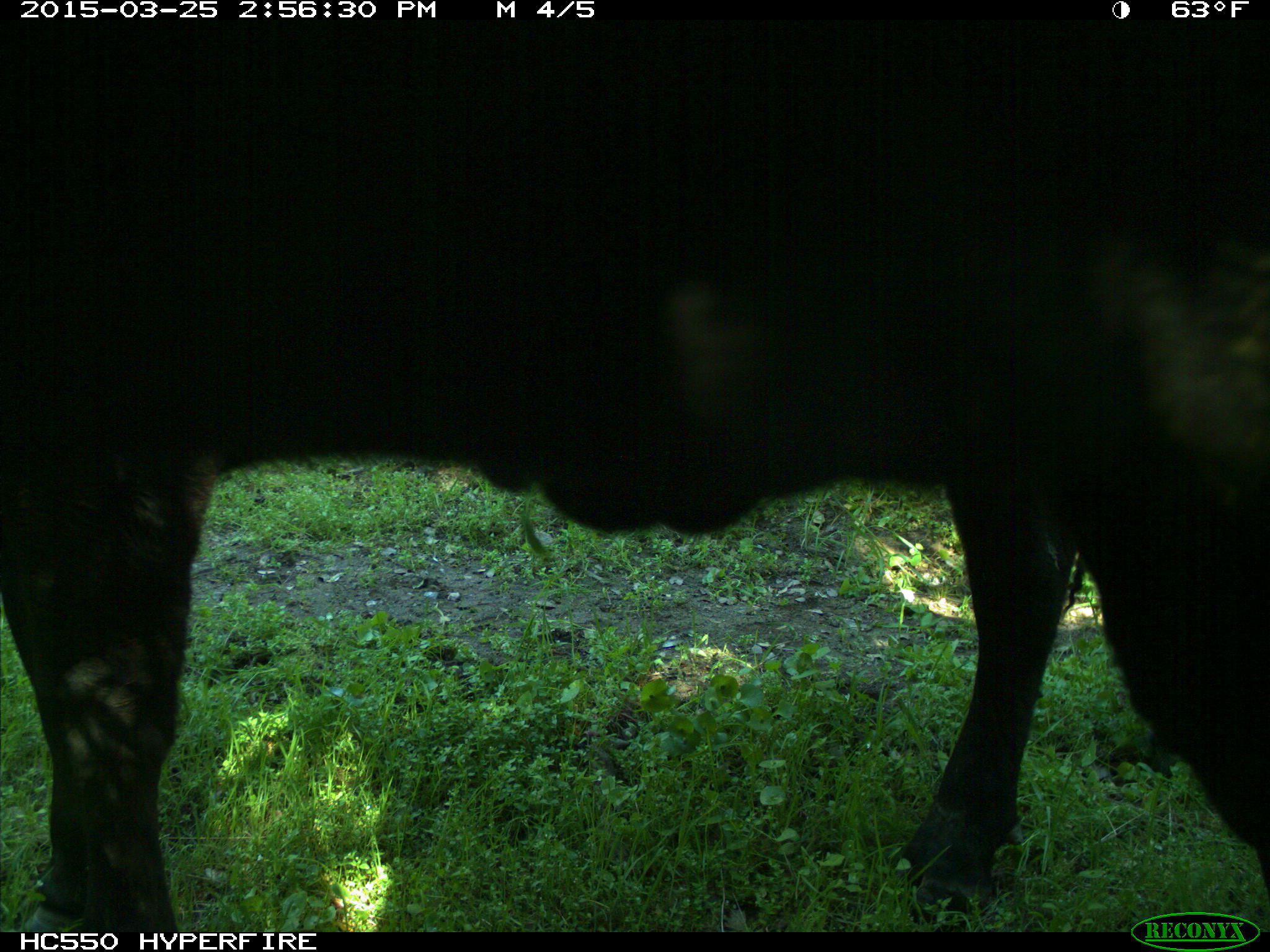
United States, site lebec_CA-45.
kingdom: Animalia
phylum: Chordata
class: Mammalia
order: Artiodactyla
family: Bovidae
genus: Bos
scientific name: Bos taurus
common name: domestic cow